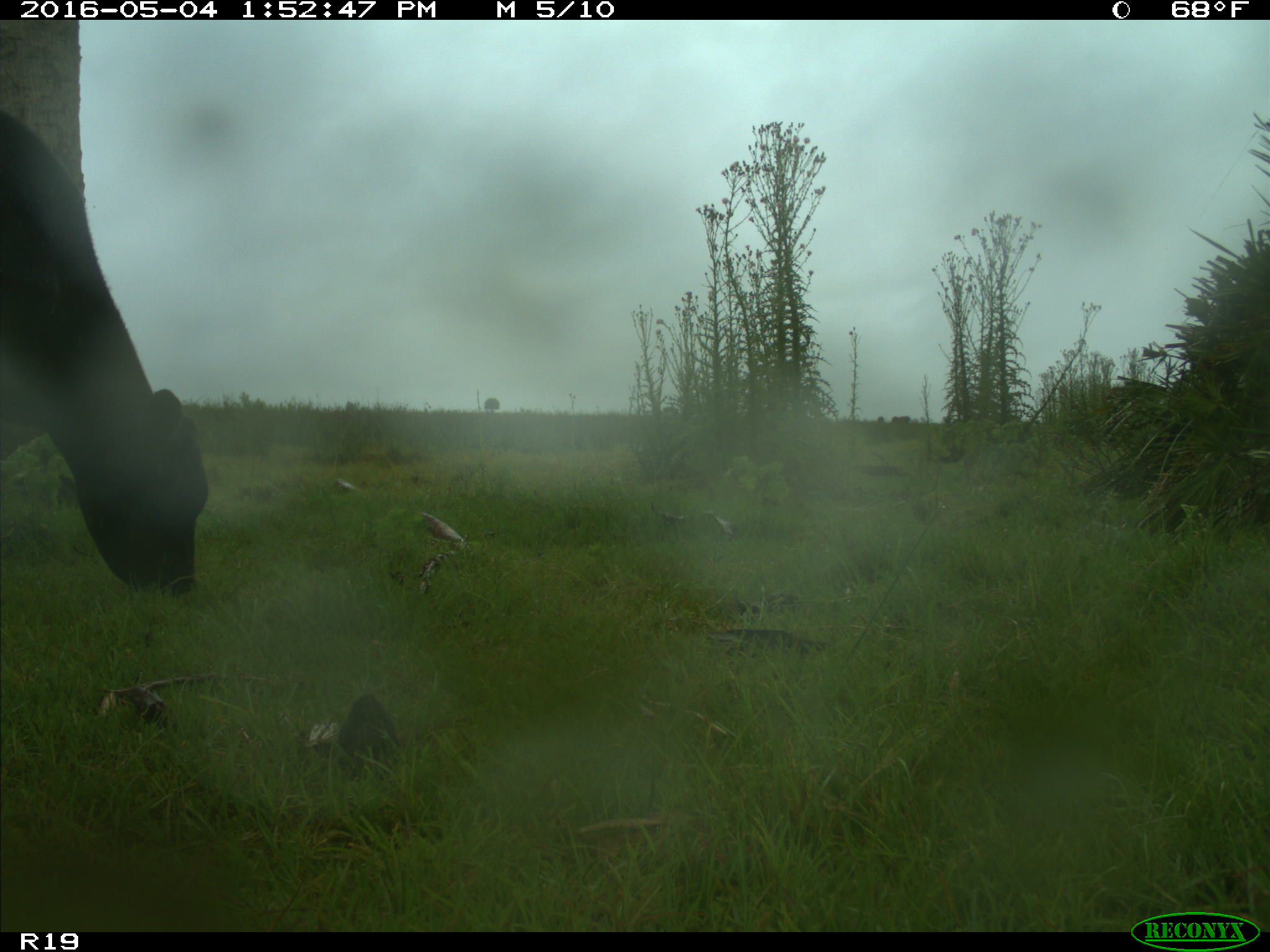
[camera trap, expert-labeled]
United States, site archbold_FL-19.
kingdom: Animalia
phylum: Chordata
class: Mammalia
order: Artiodactyla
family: Bovidae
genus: Bos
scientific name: Bos taurus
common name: domestic cow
Bos taurus (domestic cow).